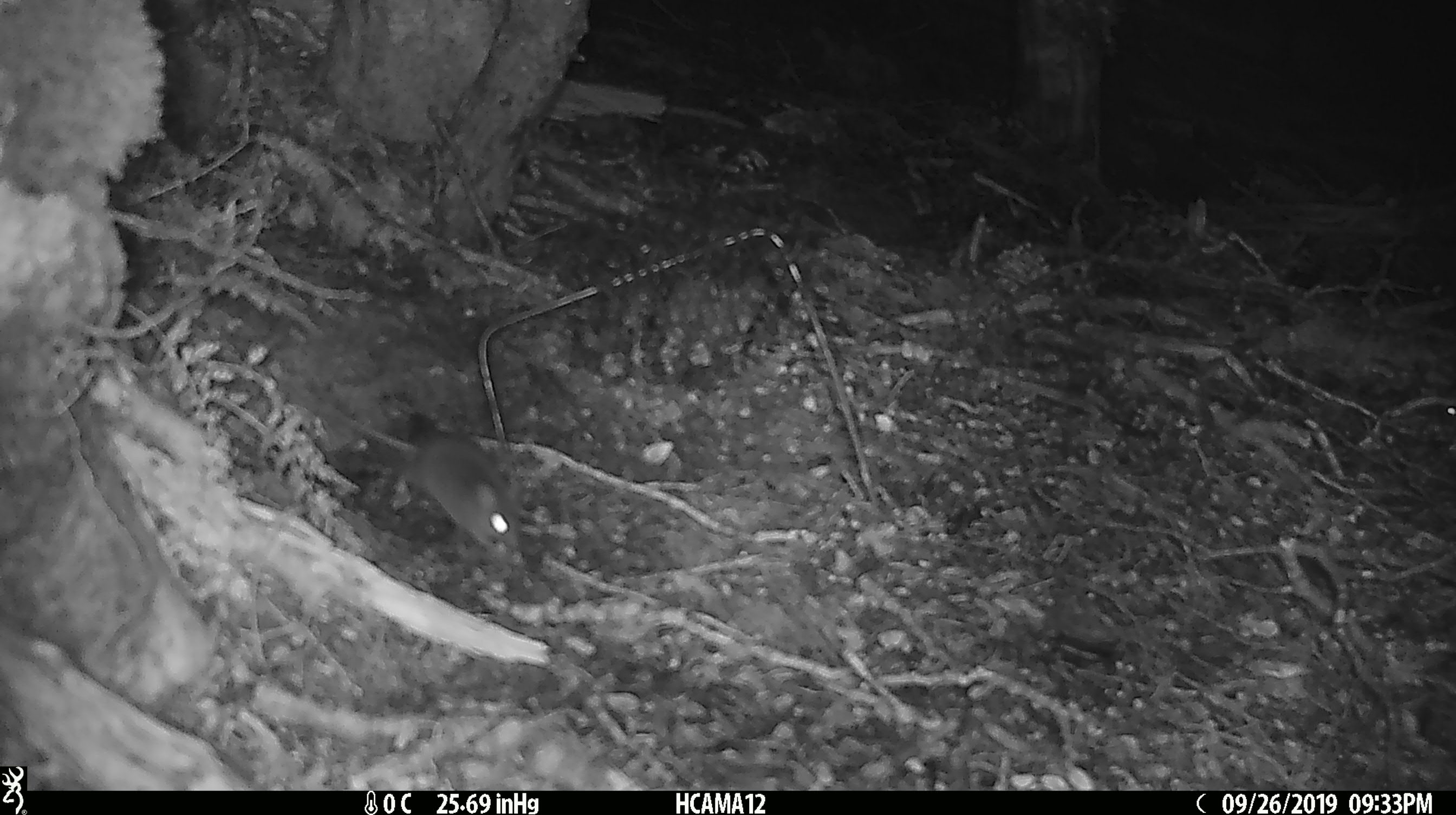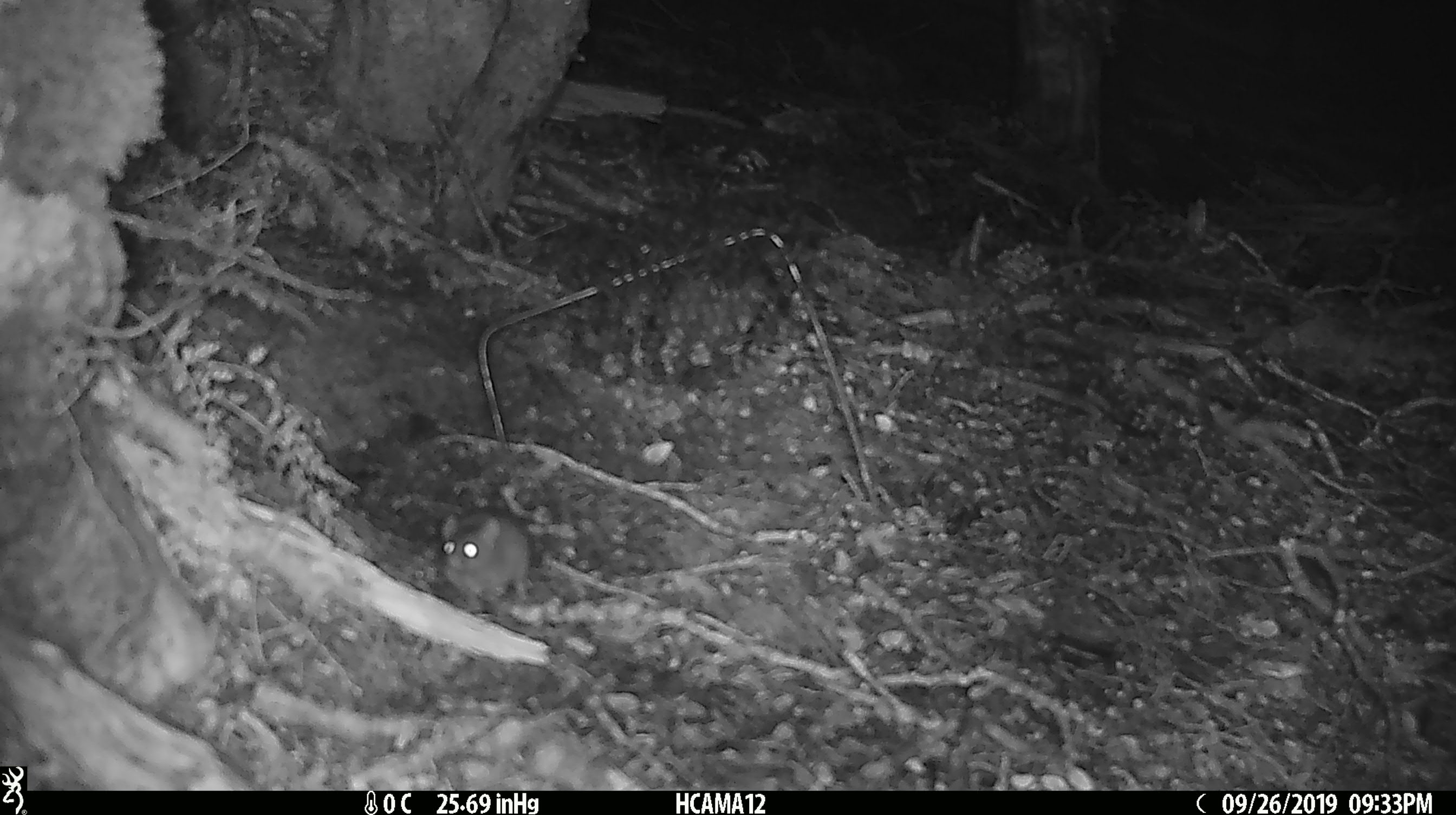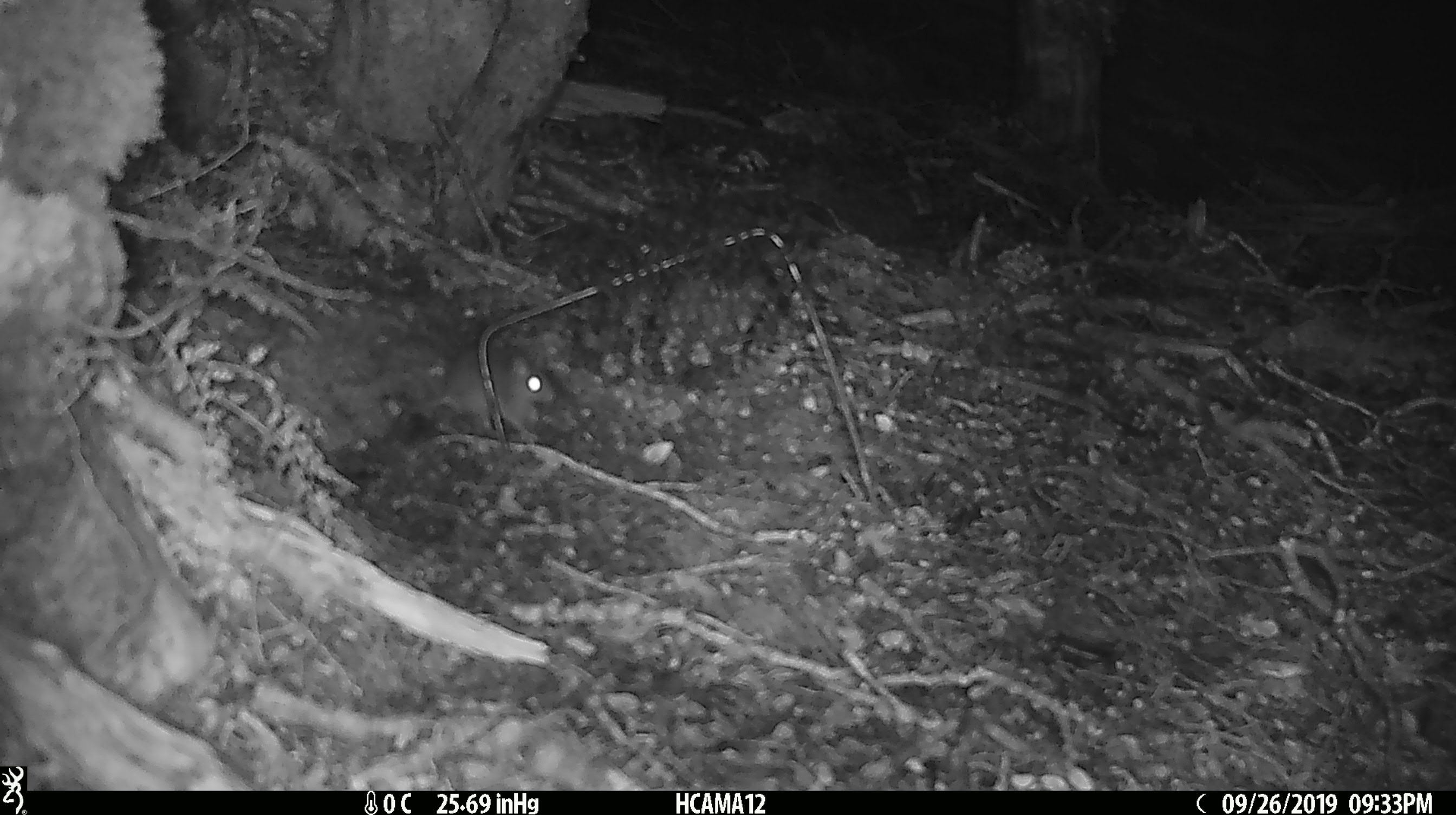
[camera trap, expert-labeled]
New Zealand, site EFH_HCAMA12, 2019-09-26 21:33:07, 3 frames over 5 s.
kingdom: Animalia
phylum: Chordata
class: Mammalia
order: Rodentia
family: Muridae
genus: Rattus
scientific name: Rattus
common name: rat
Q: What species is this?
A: Rat (Rattus).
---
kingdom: Animalia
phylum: Chordata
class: Mammalia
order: Rodentia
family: Muridae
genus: Mus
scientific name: Mus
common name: mouse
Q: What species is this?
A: Mouse (Mus).